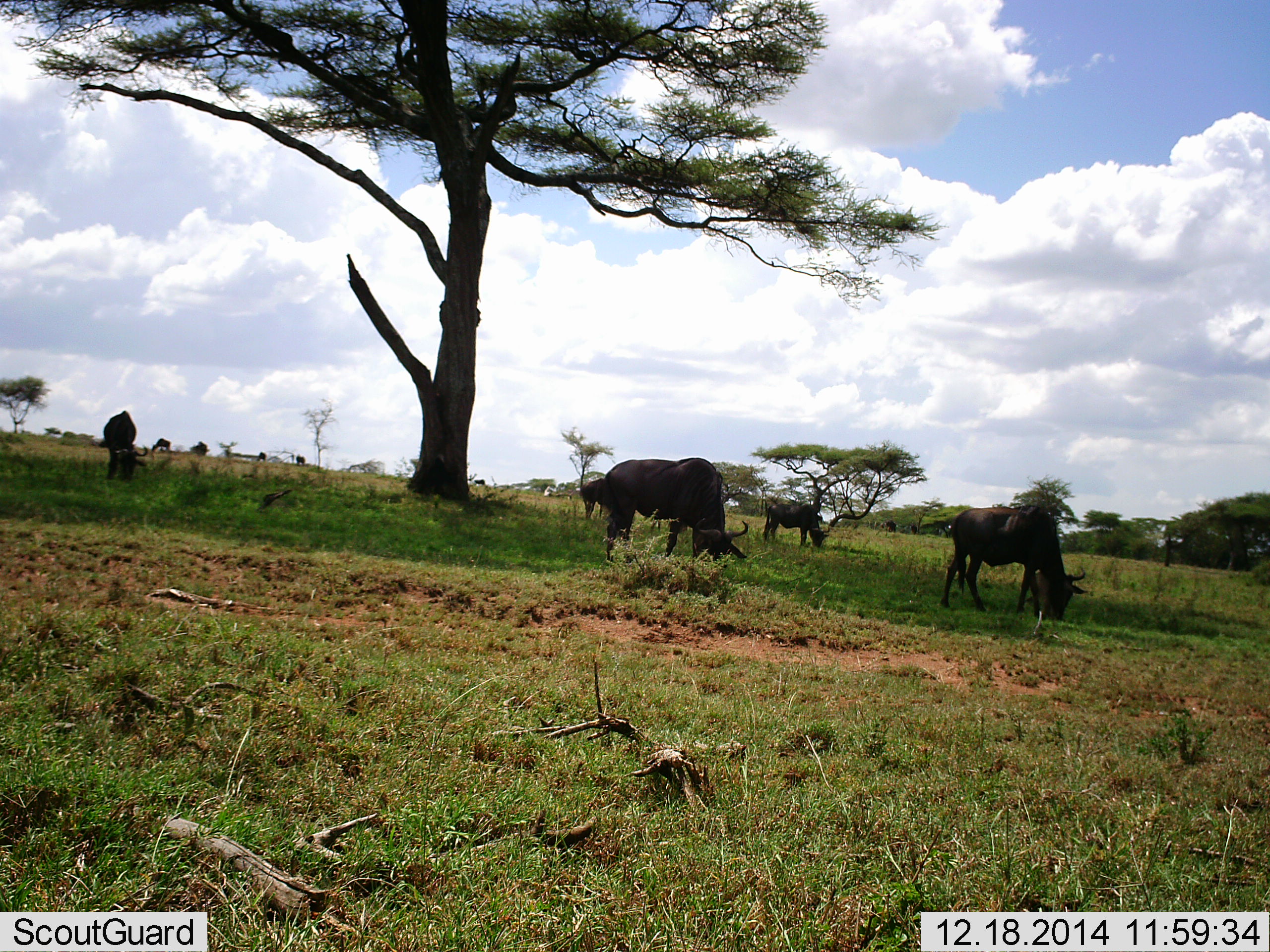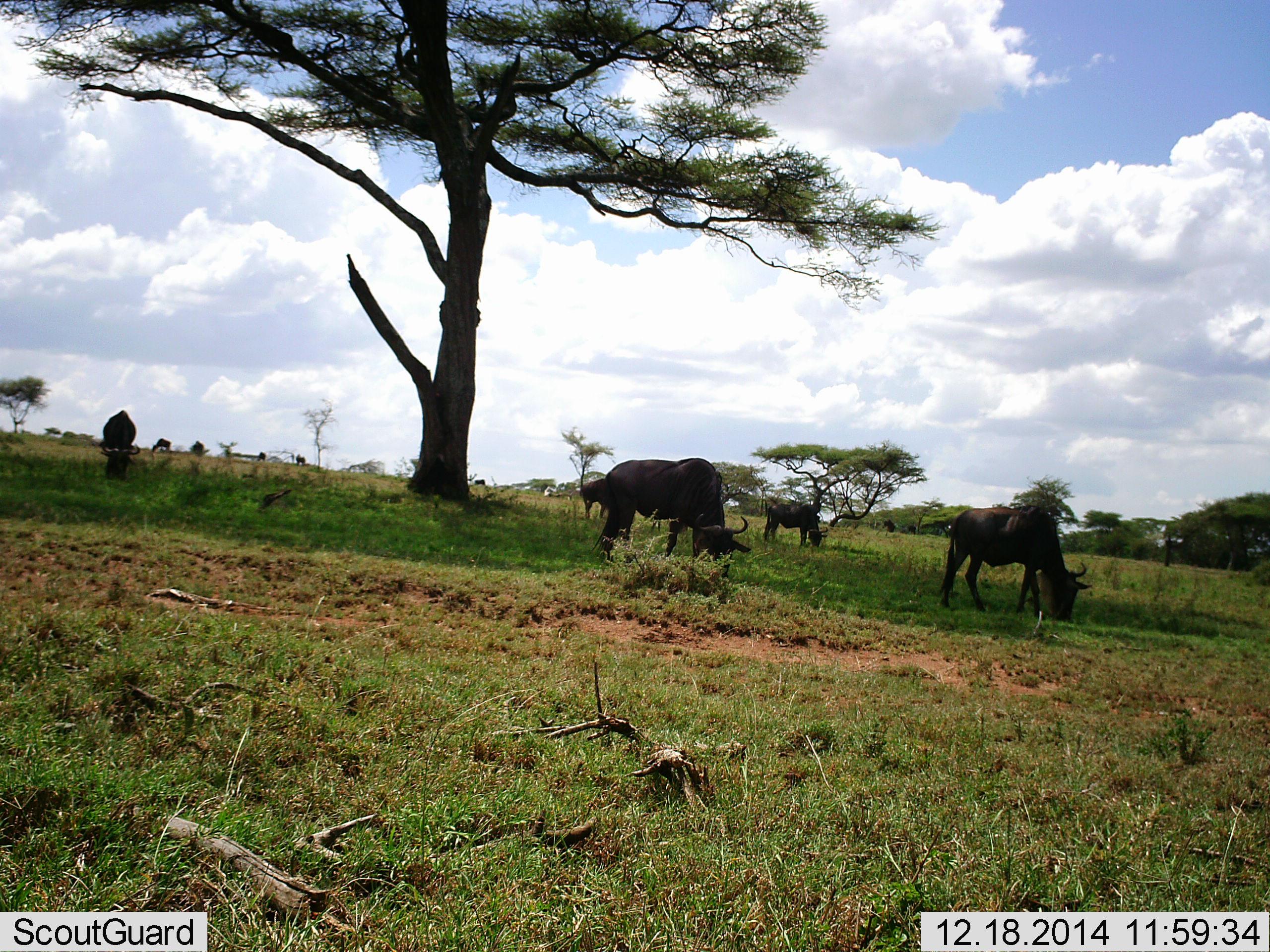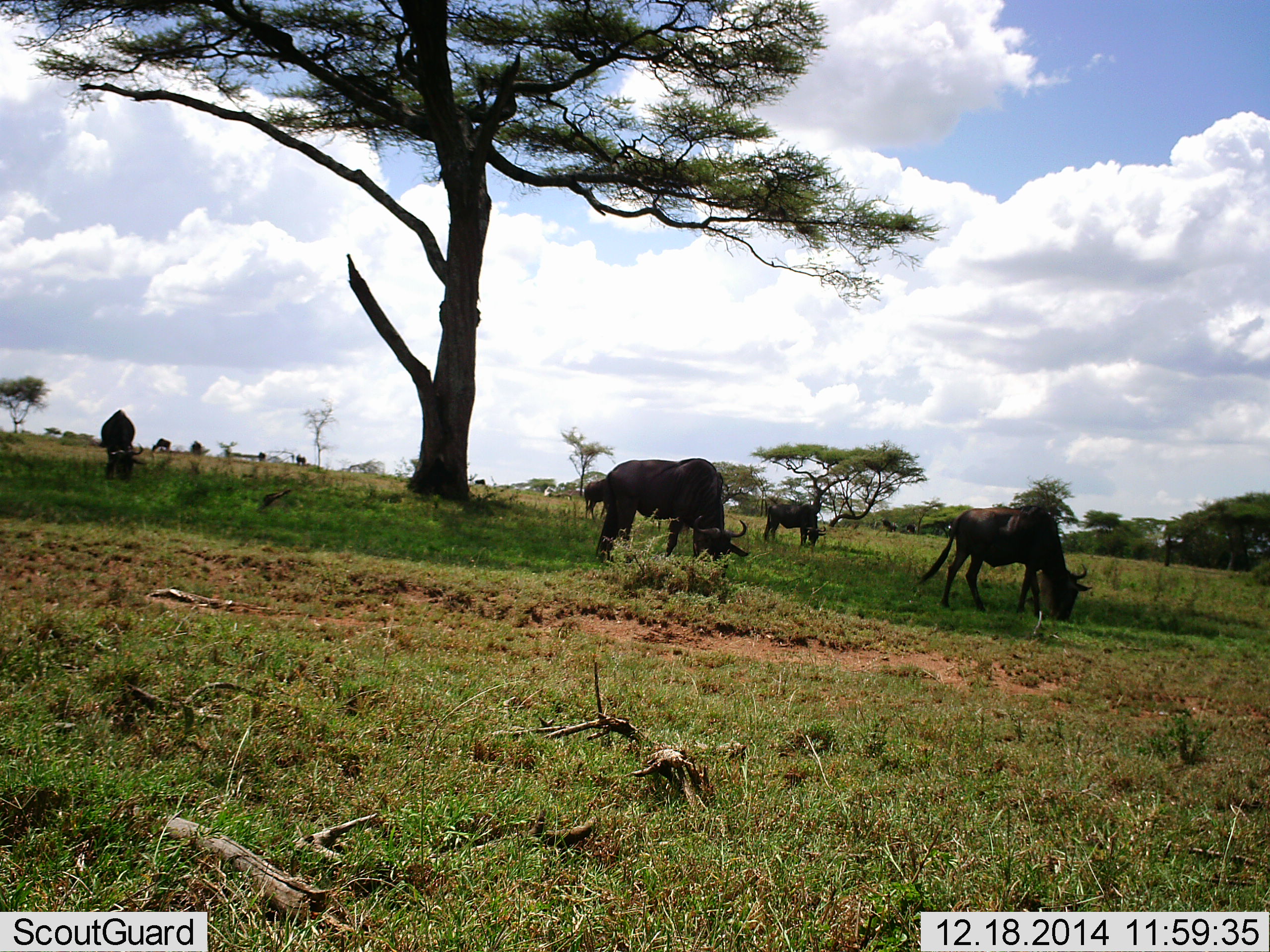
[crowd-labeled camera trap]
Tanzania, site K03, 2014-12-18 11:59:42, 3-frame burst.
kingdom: Animalia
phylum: Chordata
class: Mammalia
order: Artiodactyla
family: Bovidae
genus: Connochaetes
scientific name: Connochaetes taurinus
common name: blue wildebeest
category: wildebeest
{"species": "wildebeest (blue wildebeest) (Connochaetes taurinus)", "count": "8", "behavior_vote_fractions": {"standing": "30%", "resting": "0%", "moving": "10%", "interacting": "0%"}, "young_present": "0%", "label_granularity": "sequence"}